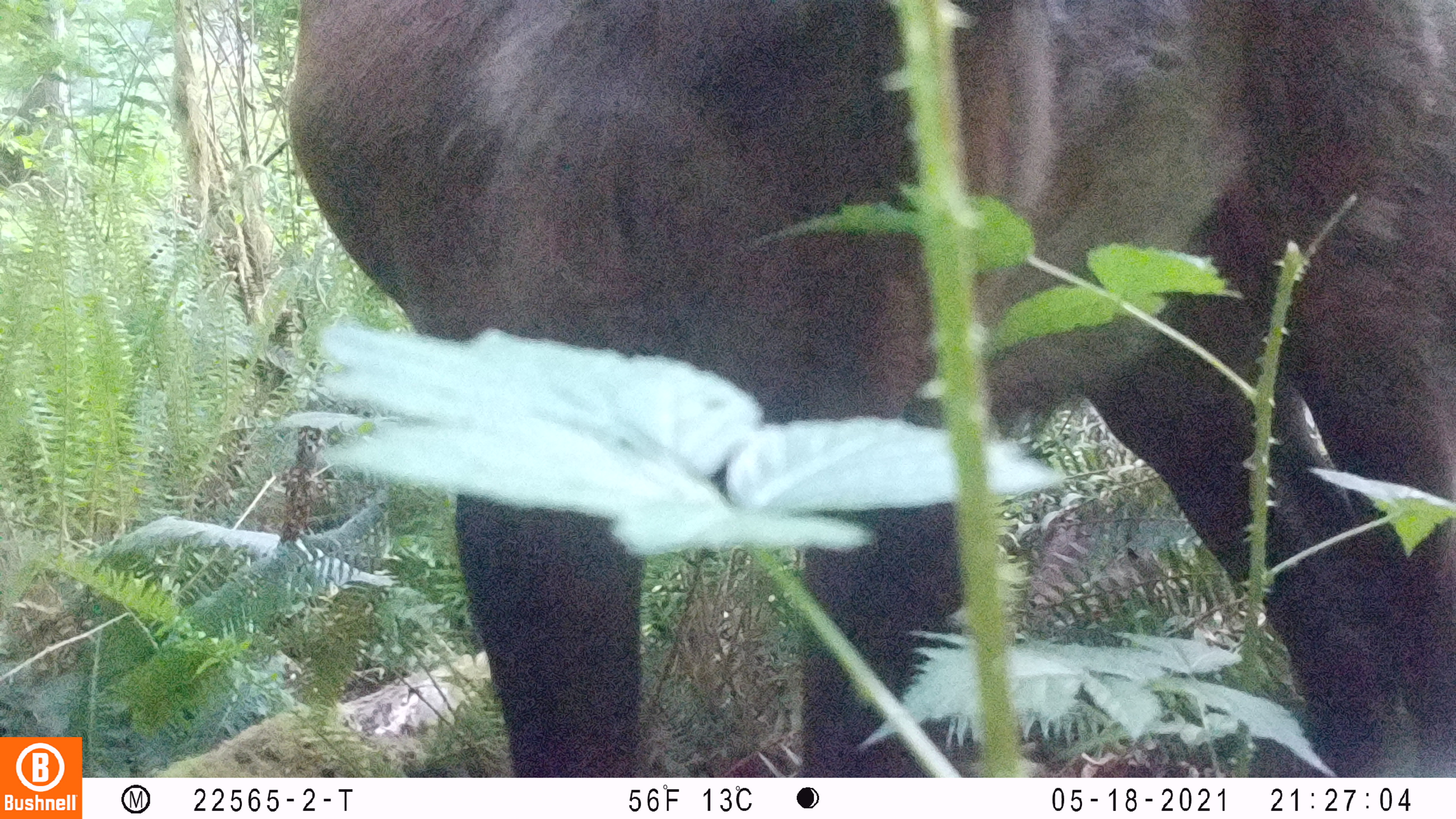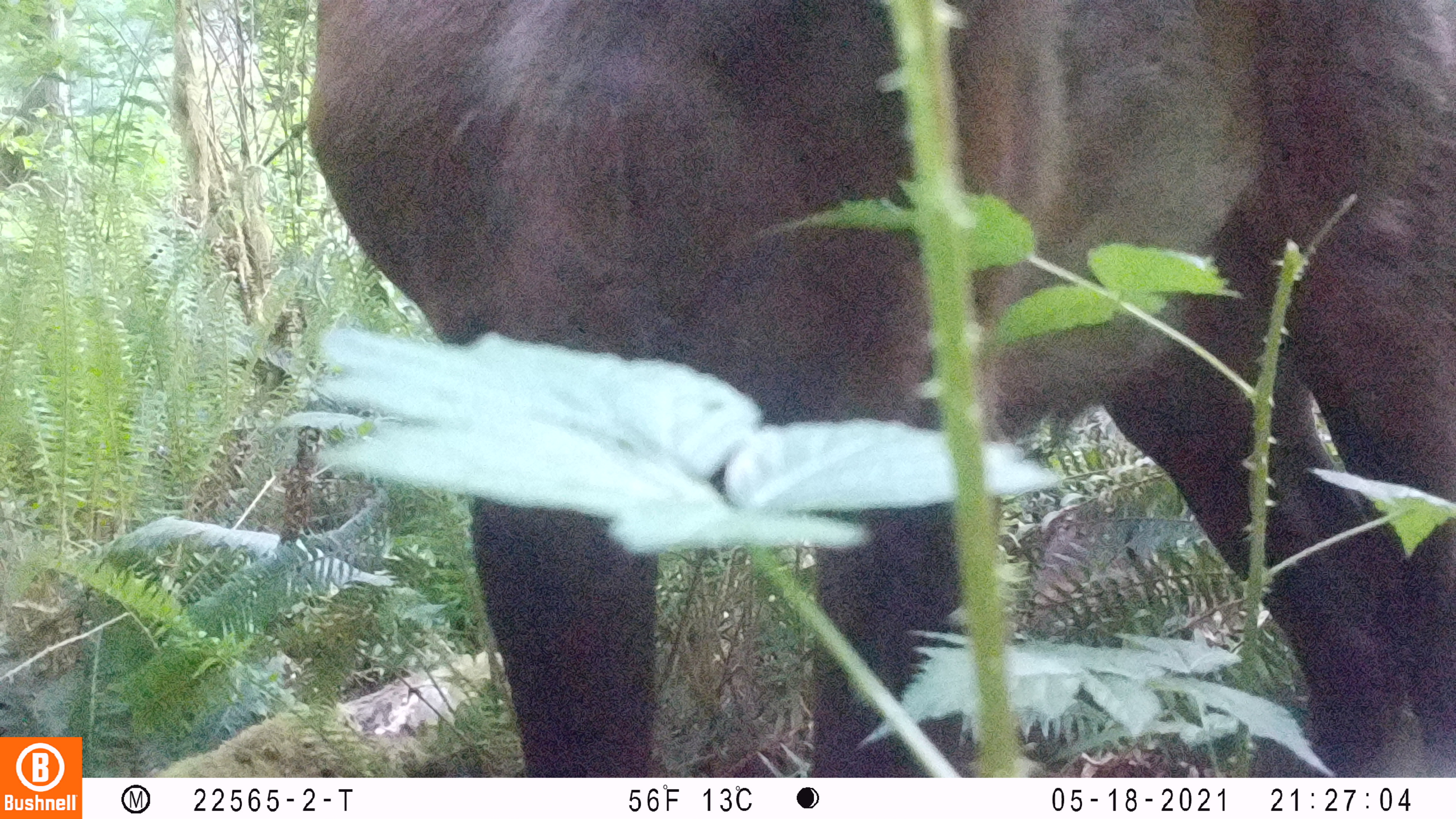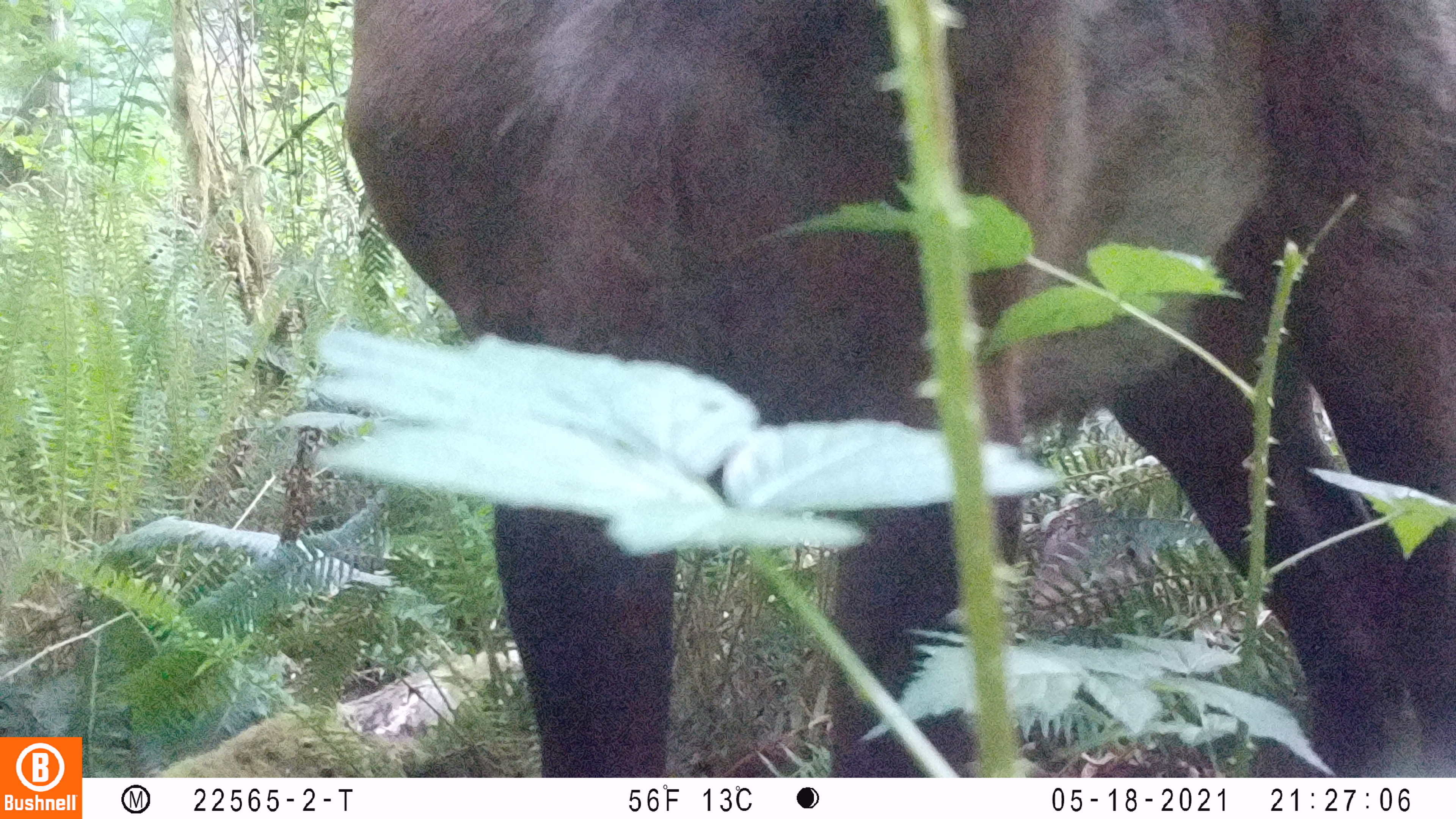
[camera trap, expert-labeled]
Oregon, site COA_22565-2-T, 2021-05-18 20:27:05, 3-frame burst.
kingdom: Animalia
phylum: Chordata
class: Mammalia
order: Artiodactyla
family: Cervidae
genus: Cervus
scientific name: Cervus canadensis roosevelti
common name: roosevelt elk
Roosevelt elk (Cervus canadensis roosevelti).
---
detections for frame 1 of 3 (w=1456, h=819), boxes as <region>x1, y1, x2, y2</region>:
roosevelt elk: <region>285, 5, 1450, 767</region>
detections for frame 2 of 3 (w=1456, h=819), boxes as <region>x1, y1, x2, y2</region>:
roosevelt elk: <region>304, 3, 1449, 766</region>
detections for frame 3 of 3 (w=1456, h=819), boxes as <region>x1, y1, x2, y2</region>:
roosevelt elk: <region>343, 6, 1450, 771</region>